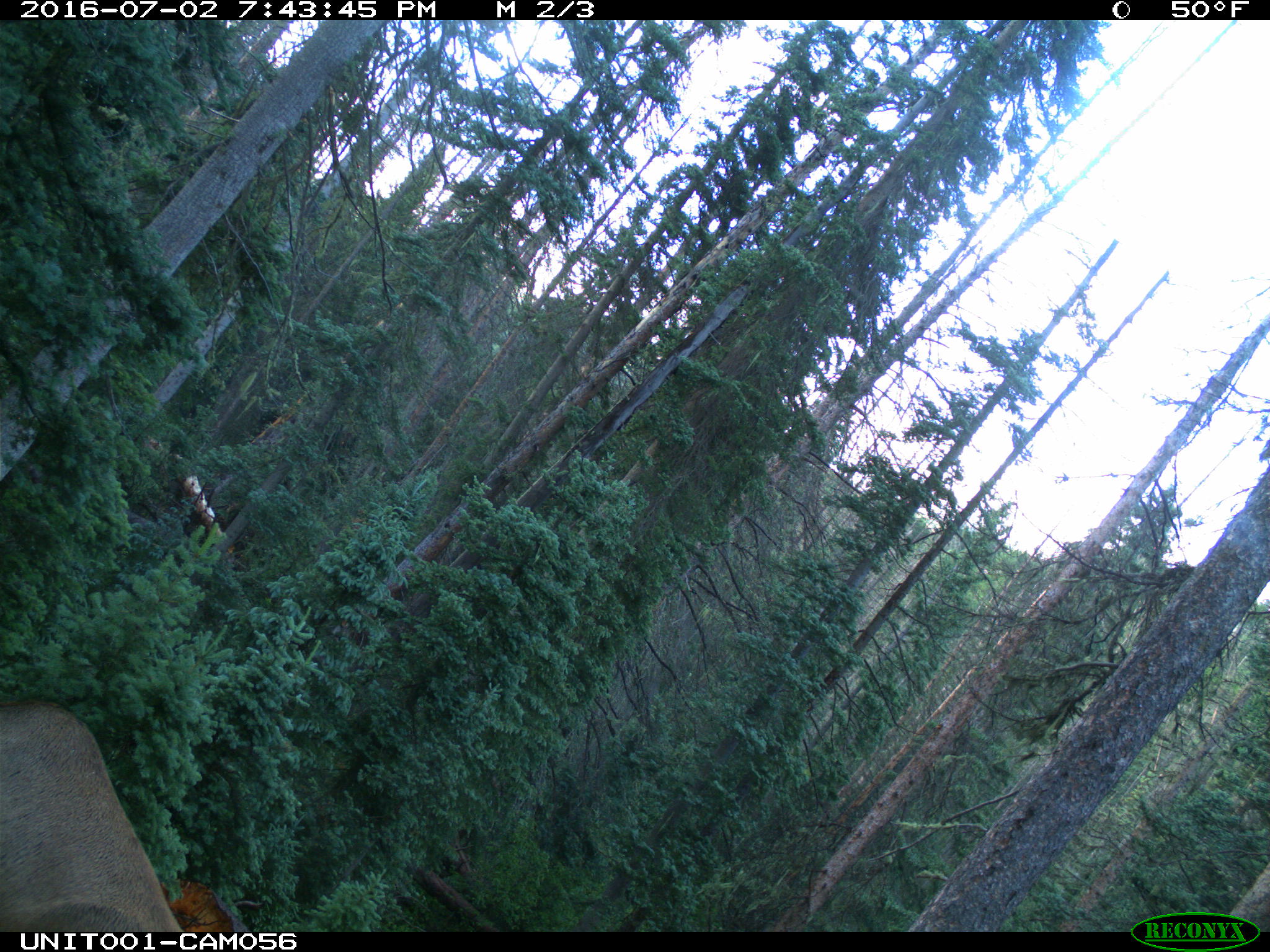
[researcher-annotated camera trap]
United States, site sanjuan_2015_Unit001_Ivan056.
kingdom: Animalia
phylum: Chordata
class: Mammalia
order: Artiodactyla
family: Cervidae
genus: Cervus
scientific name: Cervus elaphus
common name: red deer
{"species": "Cervus elaphus (red deer)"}